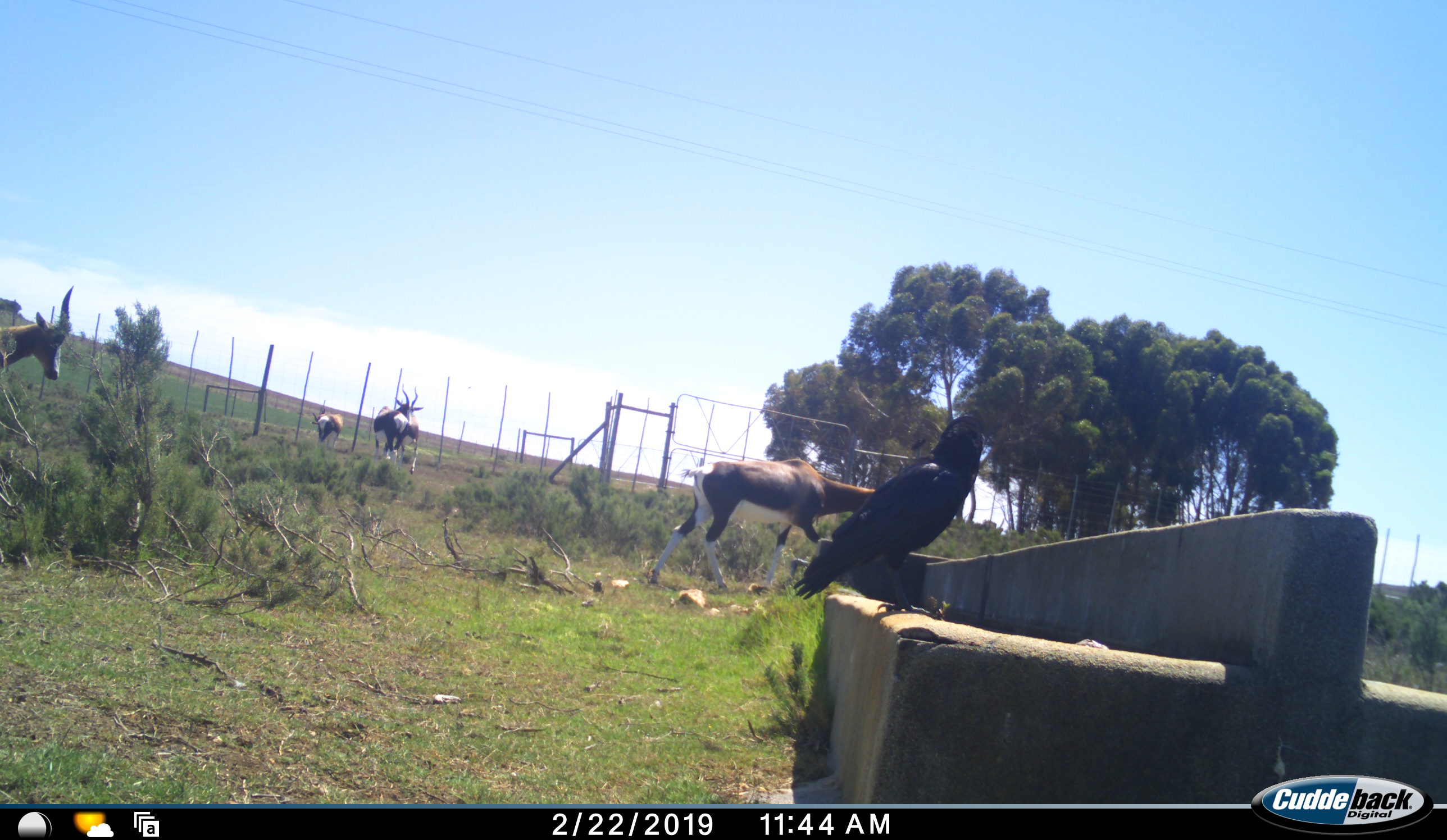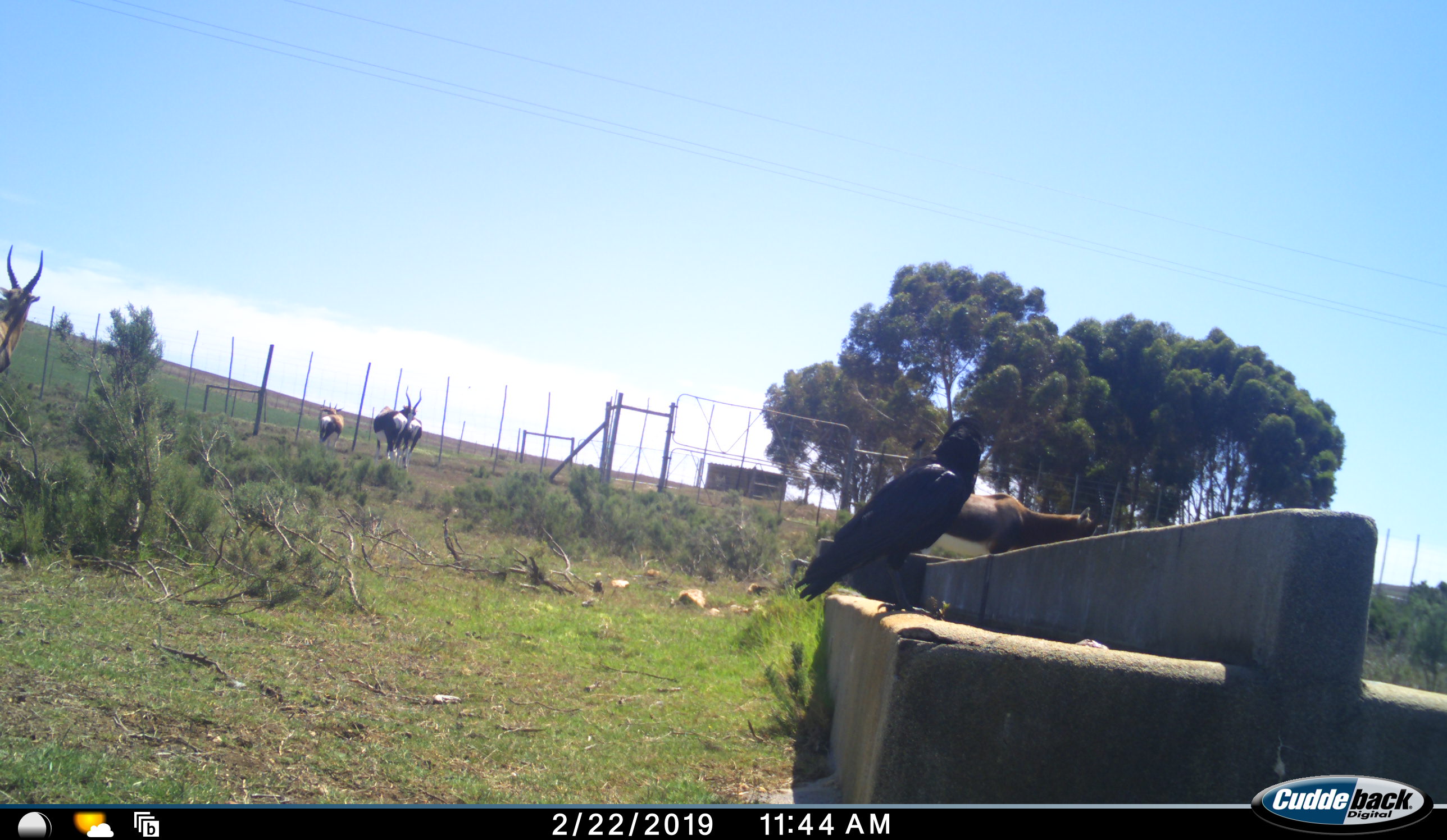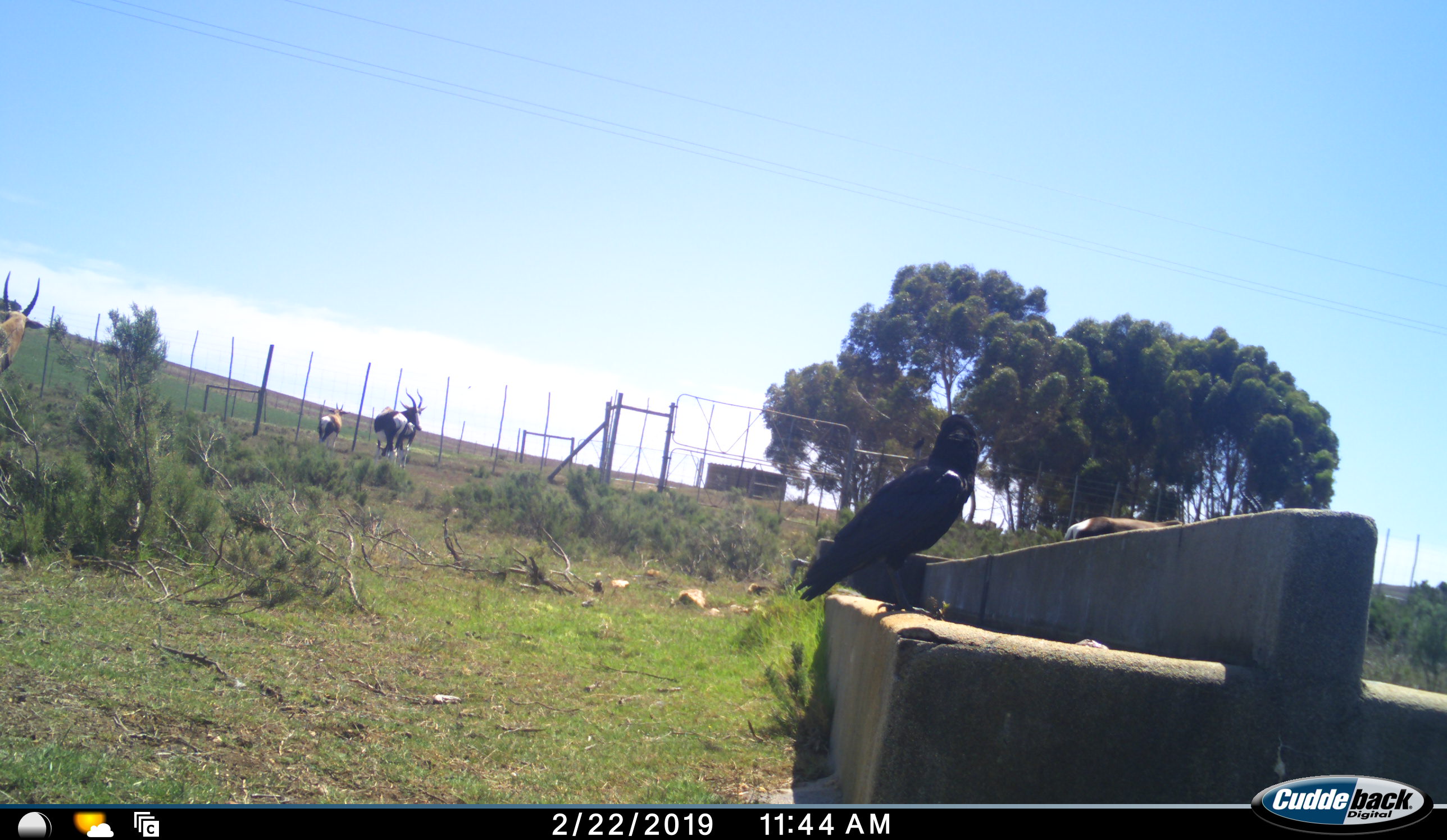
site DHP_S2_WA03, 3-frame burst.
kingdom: Animalia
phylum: Chordata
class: Mammalia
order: Artiodactyla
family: Bovidae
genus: Damaliscus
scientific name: Damaliscus pygargus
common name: bontebok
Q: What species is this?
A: Bontebok (Damaliscus pygargus).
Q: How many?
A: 5.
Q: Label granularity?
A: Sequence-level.